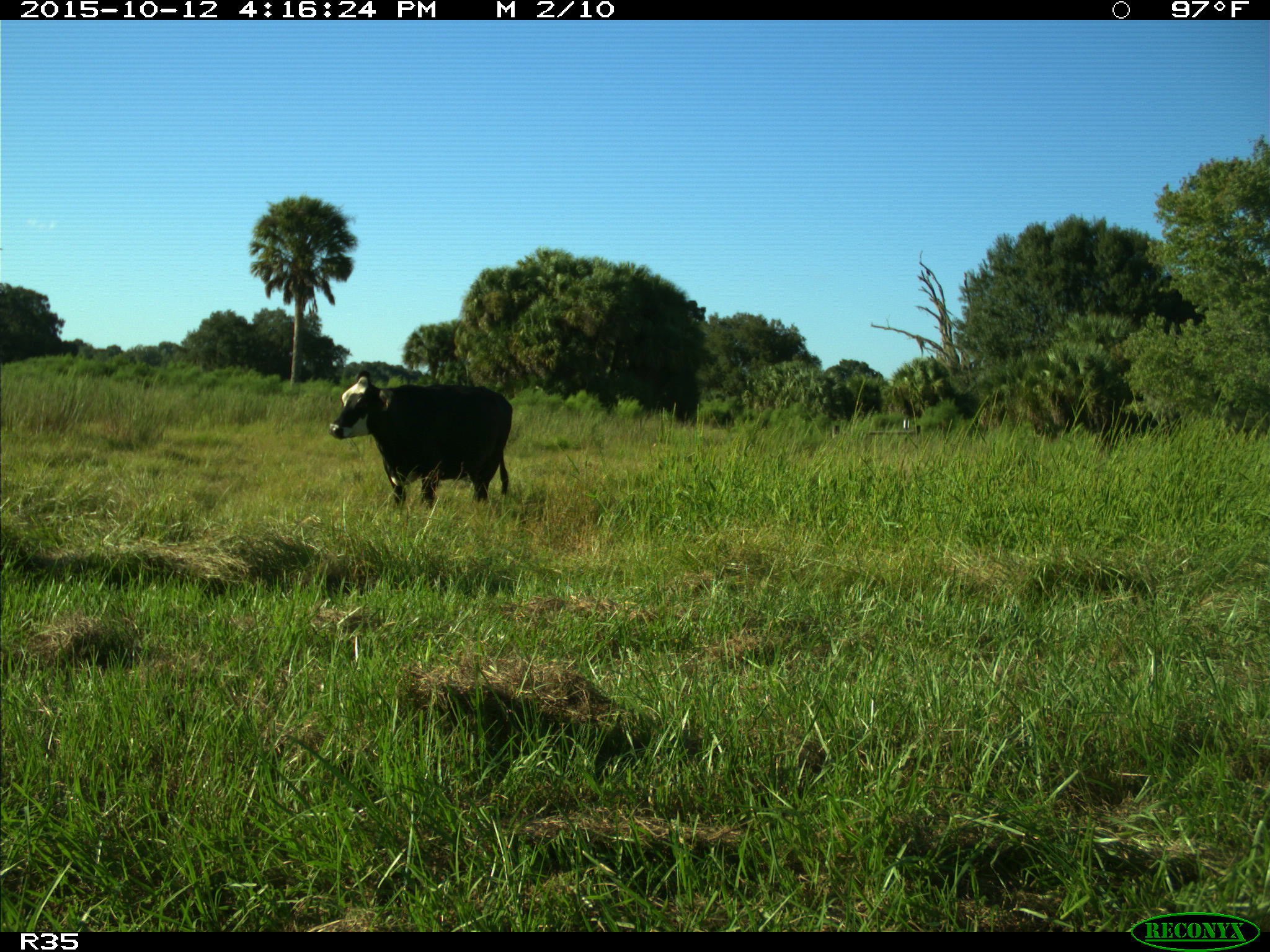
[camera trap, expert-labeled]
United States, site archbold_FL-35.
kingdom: Animalia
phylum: Chordata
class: Mammalia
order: Artiodactyla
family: Bovidae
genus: Bos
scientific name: Bos taurus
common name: domestic cow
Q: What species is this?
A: Bos taurus (domestic cow).